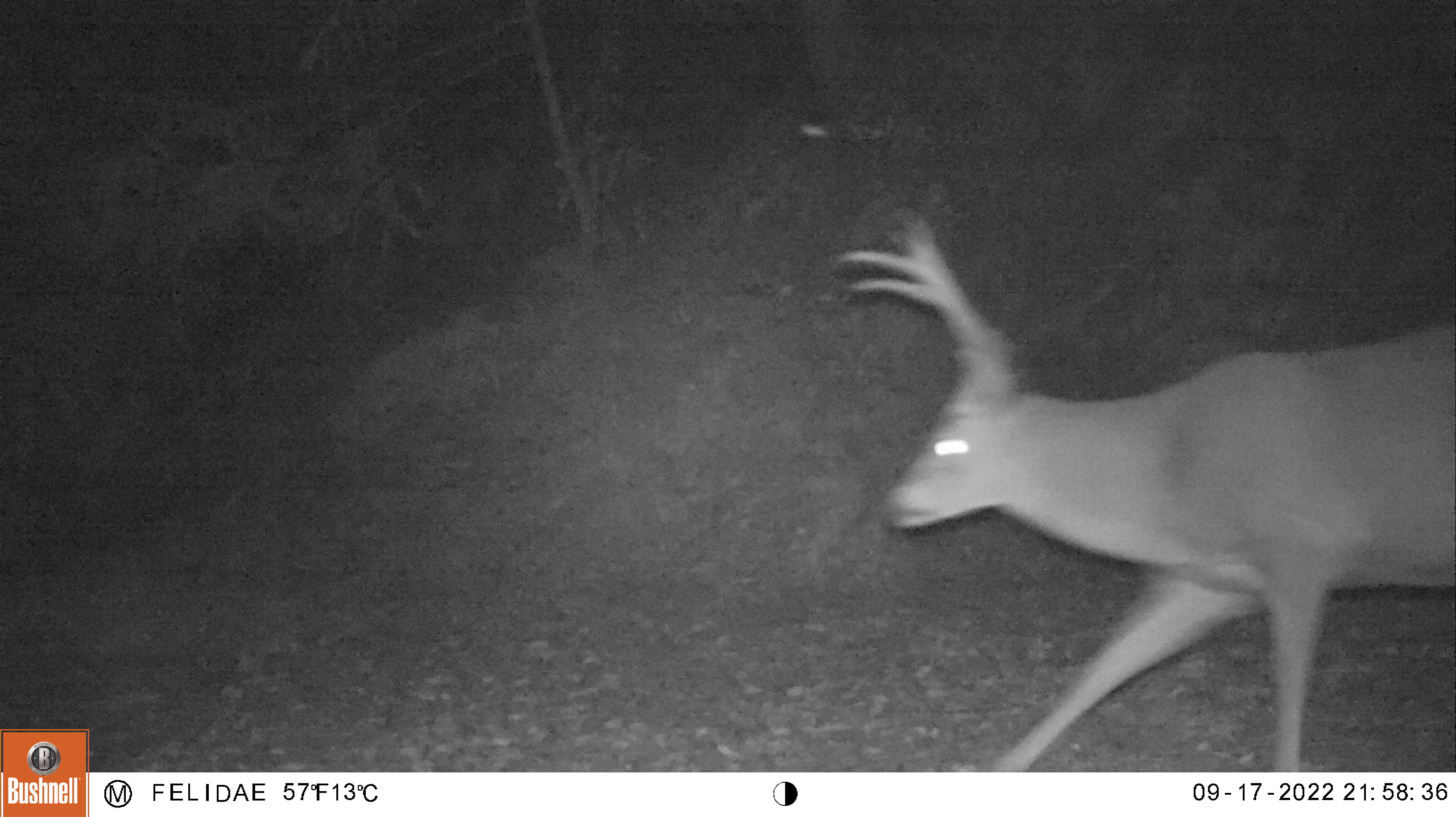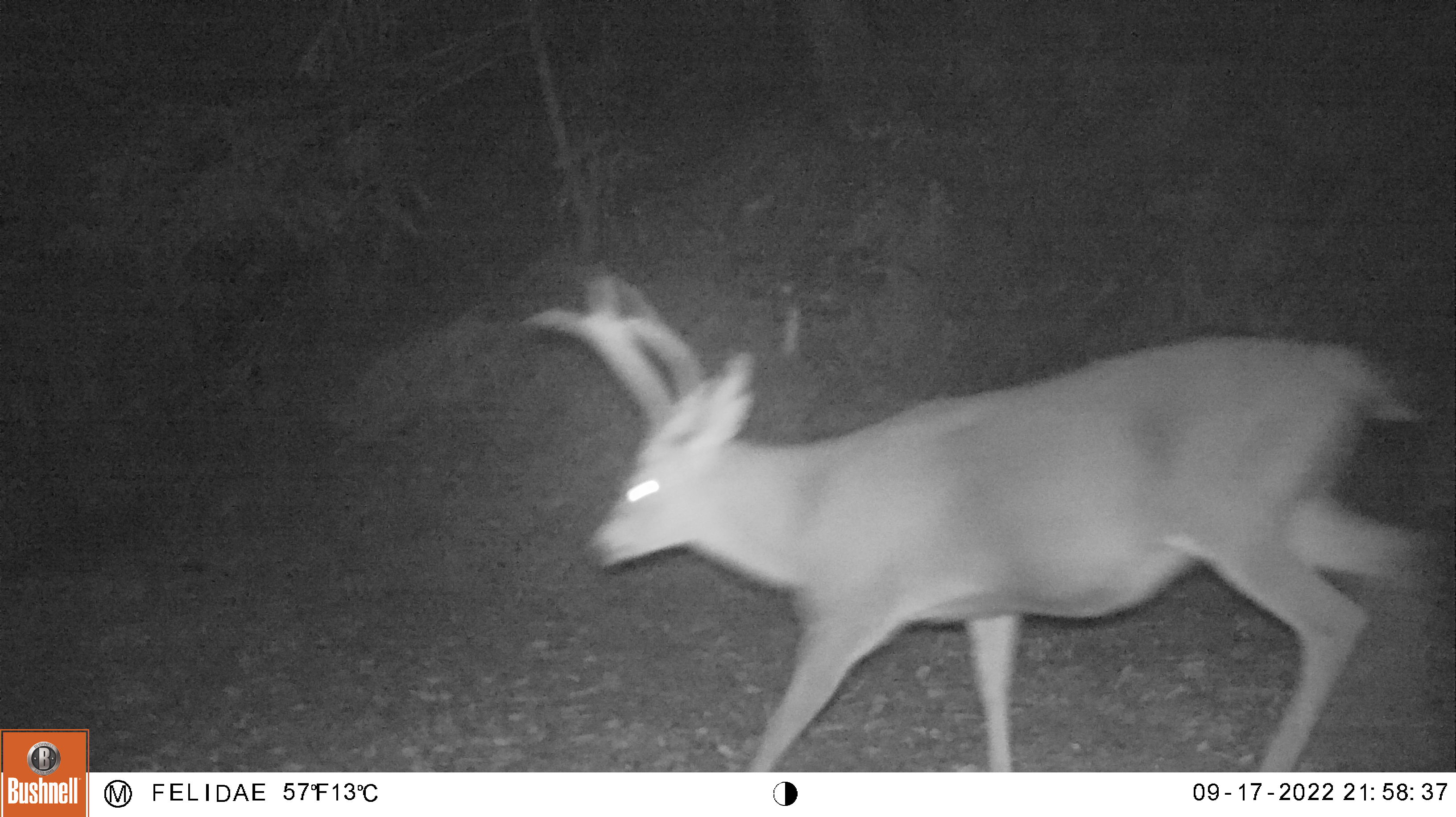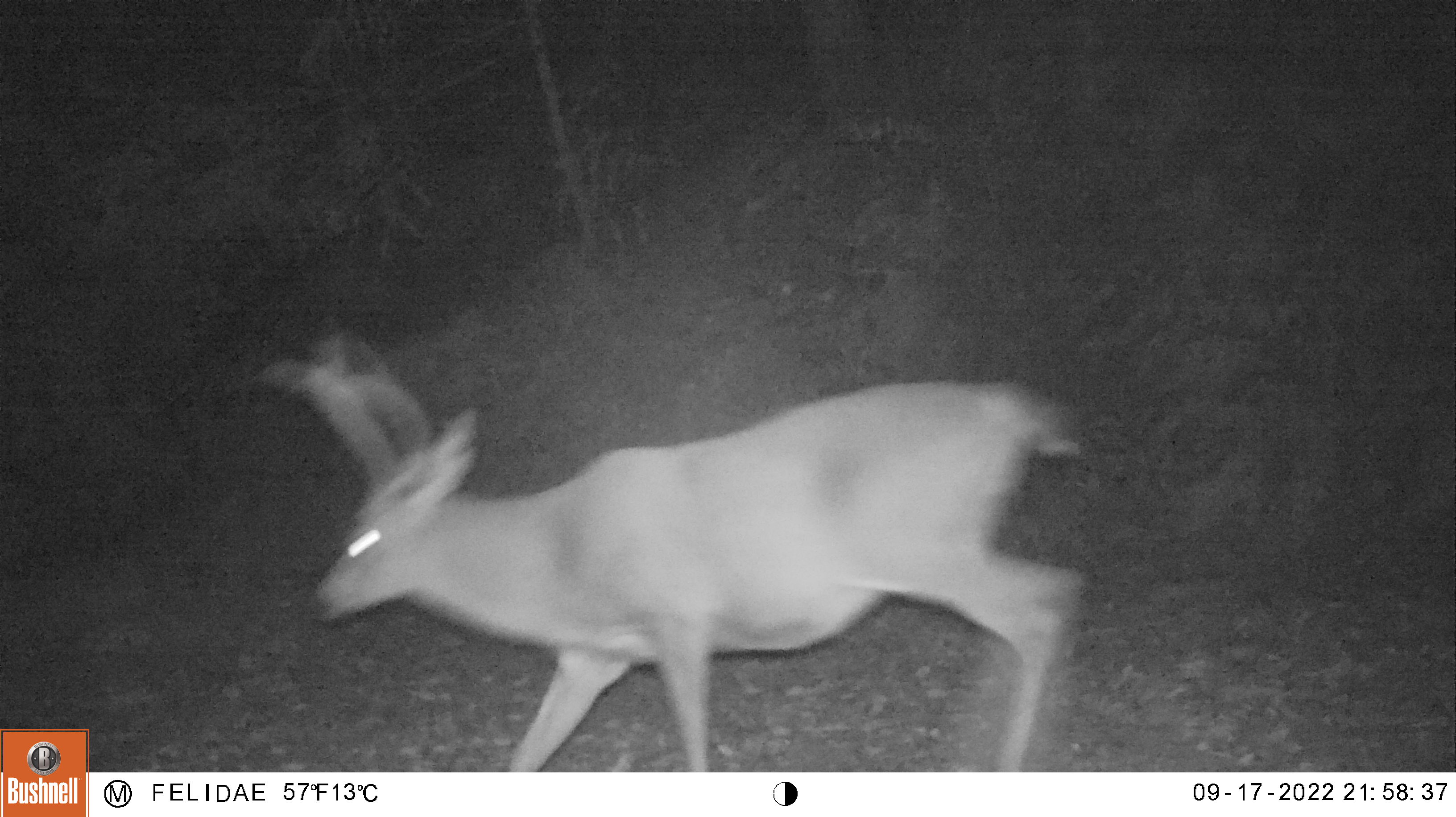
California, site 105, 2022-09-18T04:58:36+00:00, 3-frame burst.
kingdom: Animalia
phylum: Chordata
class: Mammalia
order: Artiodactyla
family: Cervidae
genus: Odocoileus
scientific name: Odocoileus hemionus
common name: mule deer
Mule deer (Odocoileus hemionus).